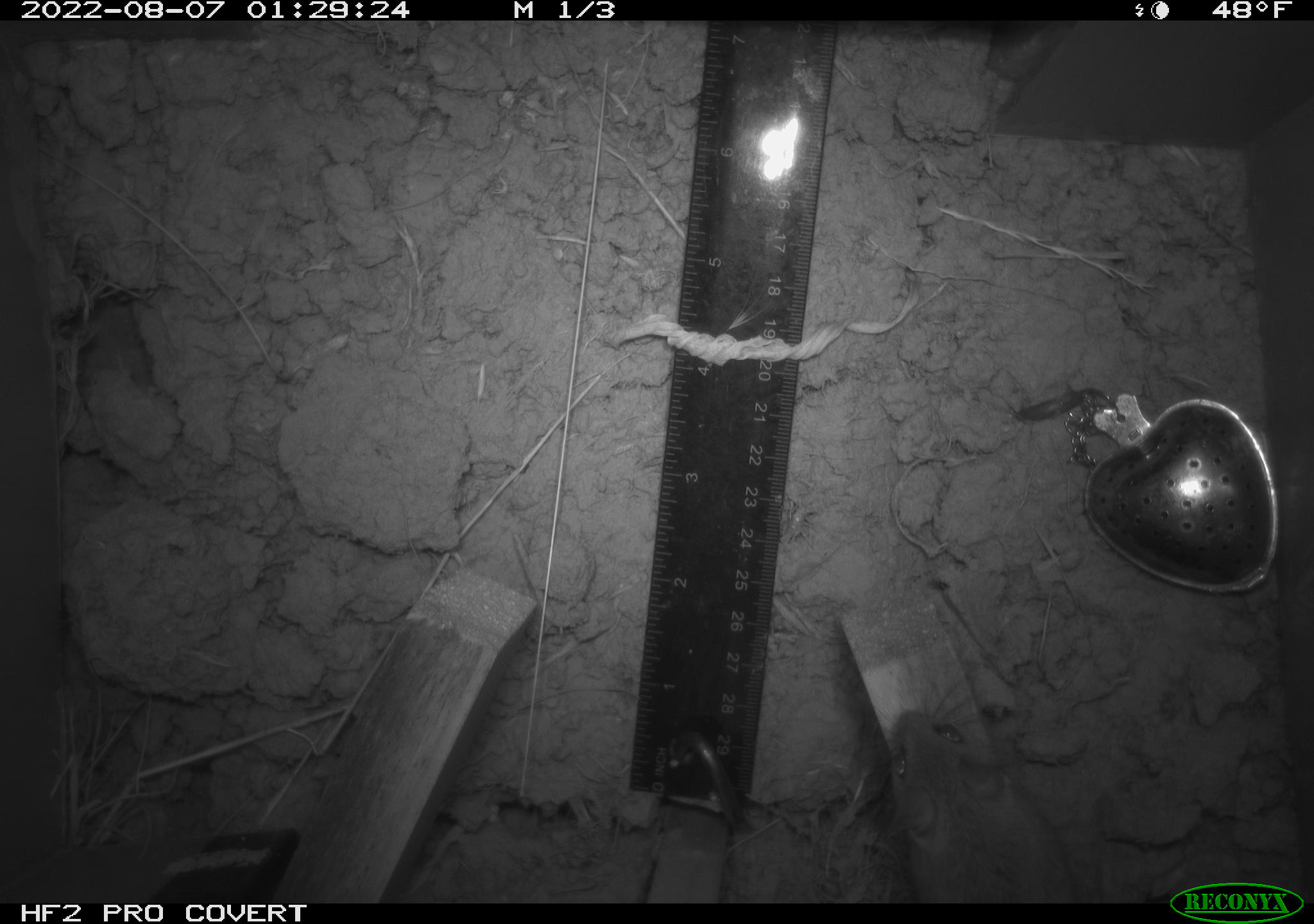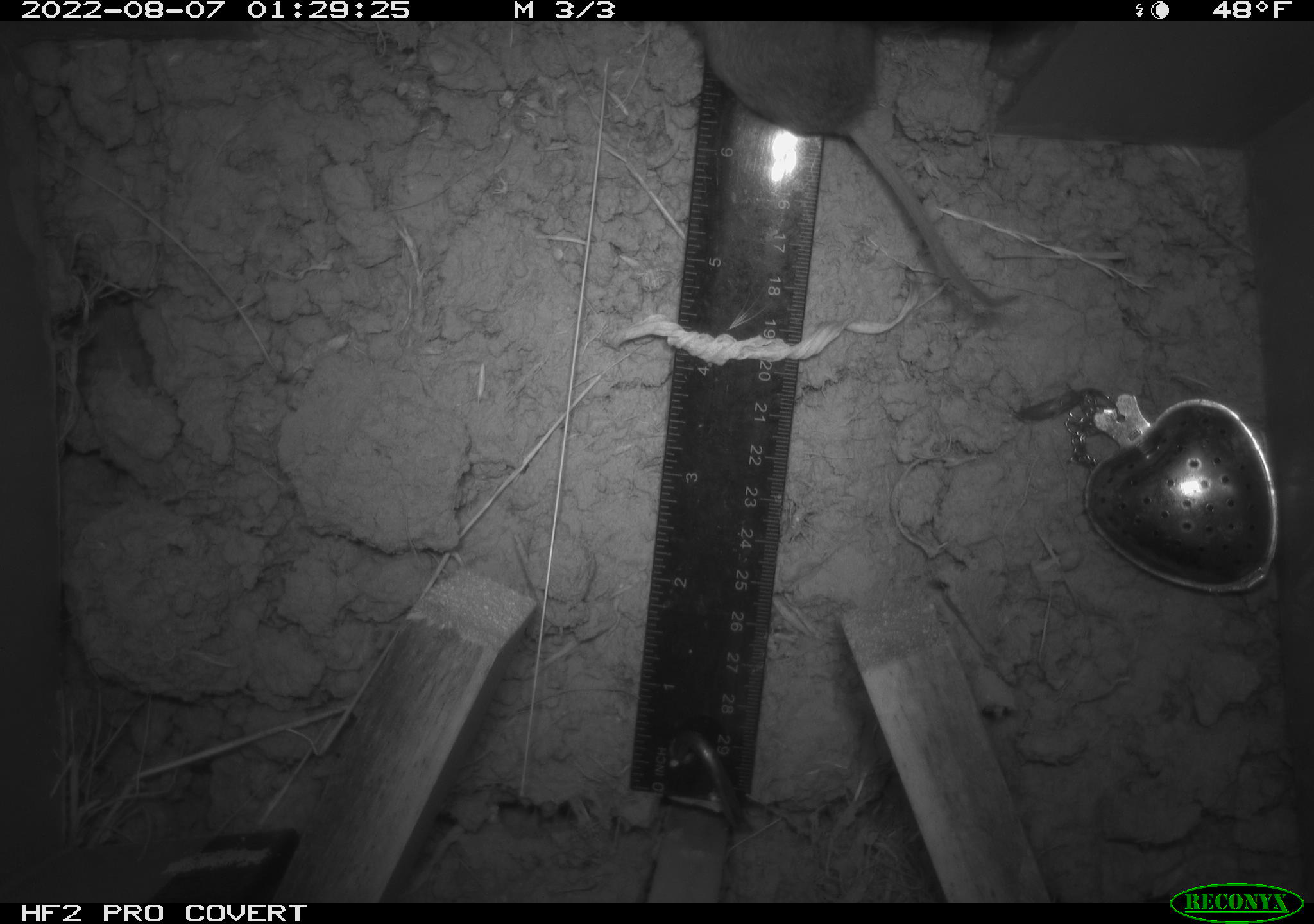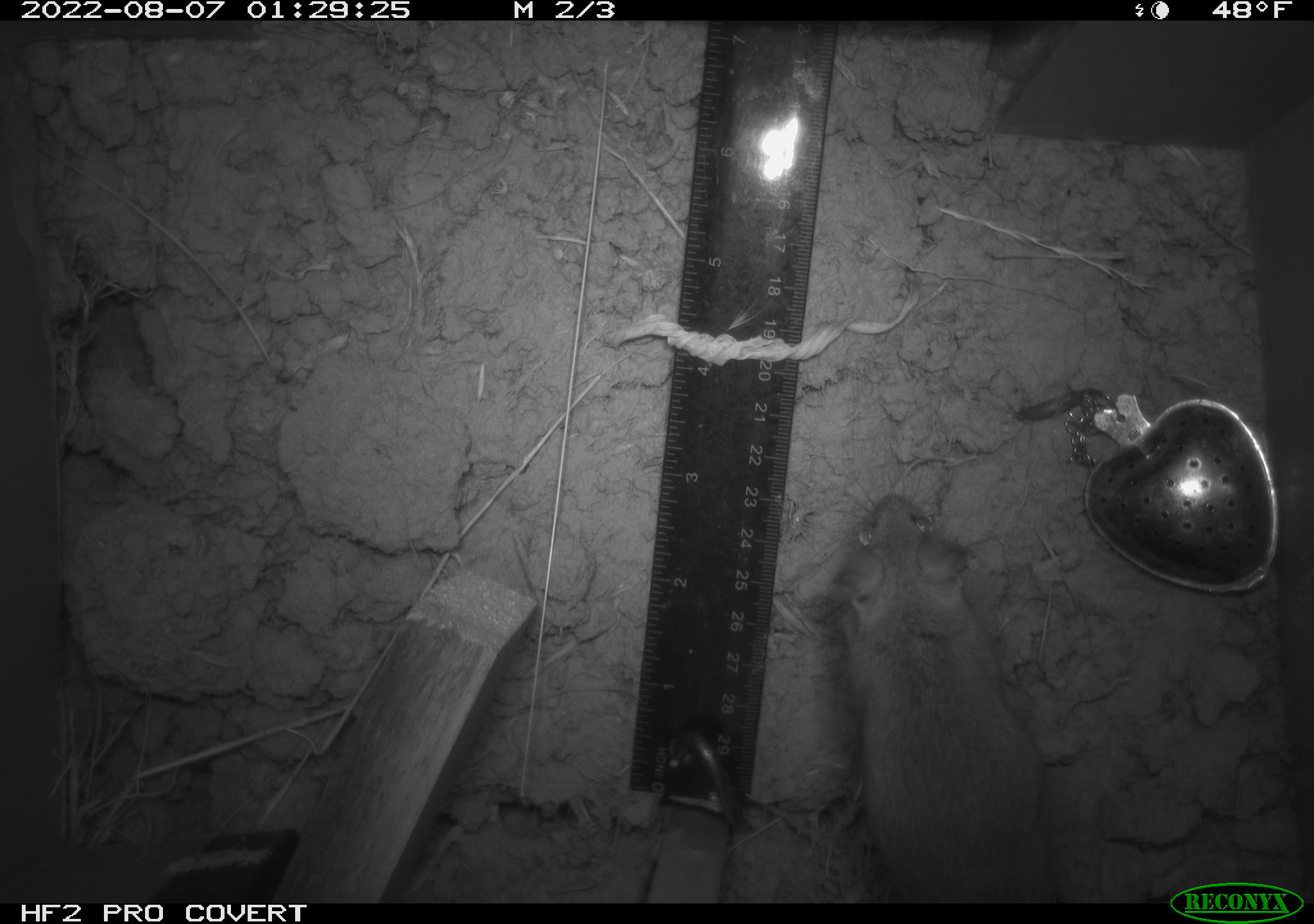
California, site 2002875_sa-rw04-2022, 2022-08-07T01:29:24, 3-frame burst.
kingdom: Animalia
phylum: Chordata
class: Mammalia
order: Rodentia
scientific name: Rodentia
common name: mouse species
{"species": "mouse species (Rodentia)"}